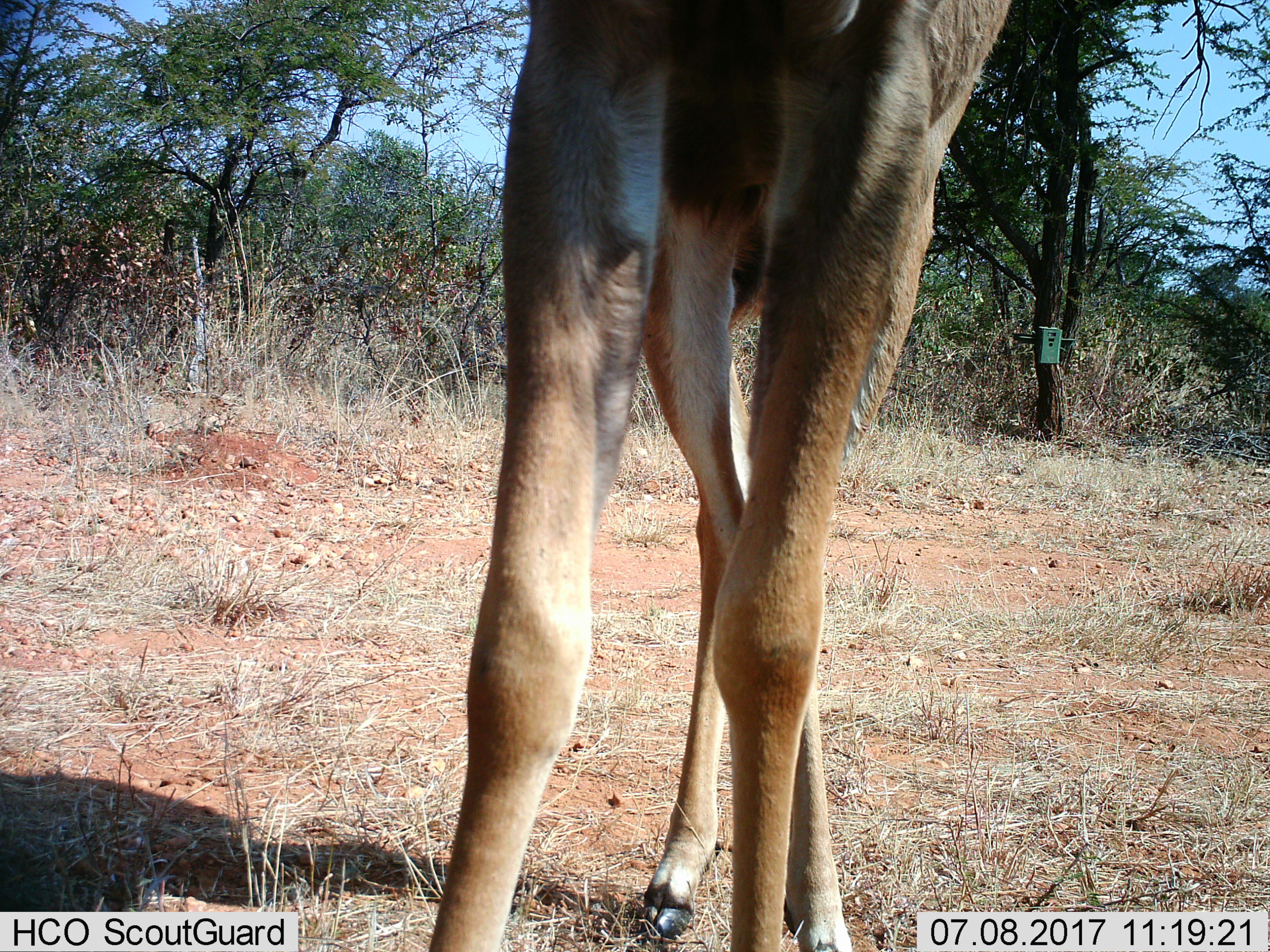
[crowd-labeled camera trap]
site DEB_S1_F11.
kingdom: Animalia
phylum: Chordata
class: Mammalia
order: Artiodactyla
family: Bovidae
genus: Aepyceros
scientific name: Aepyceros melampus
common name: impala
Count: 1.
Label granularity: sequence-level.